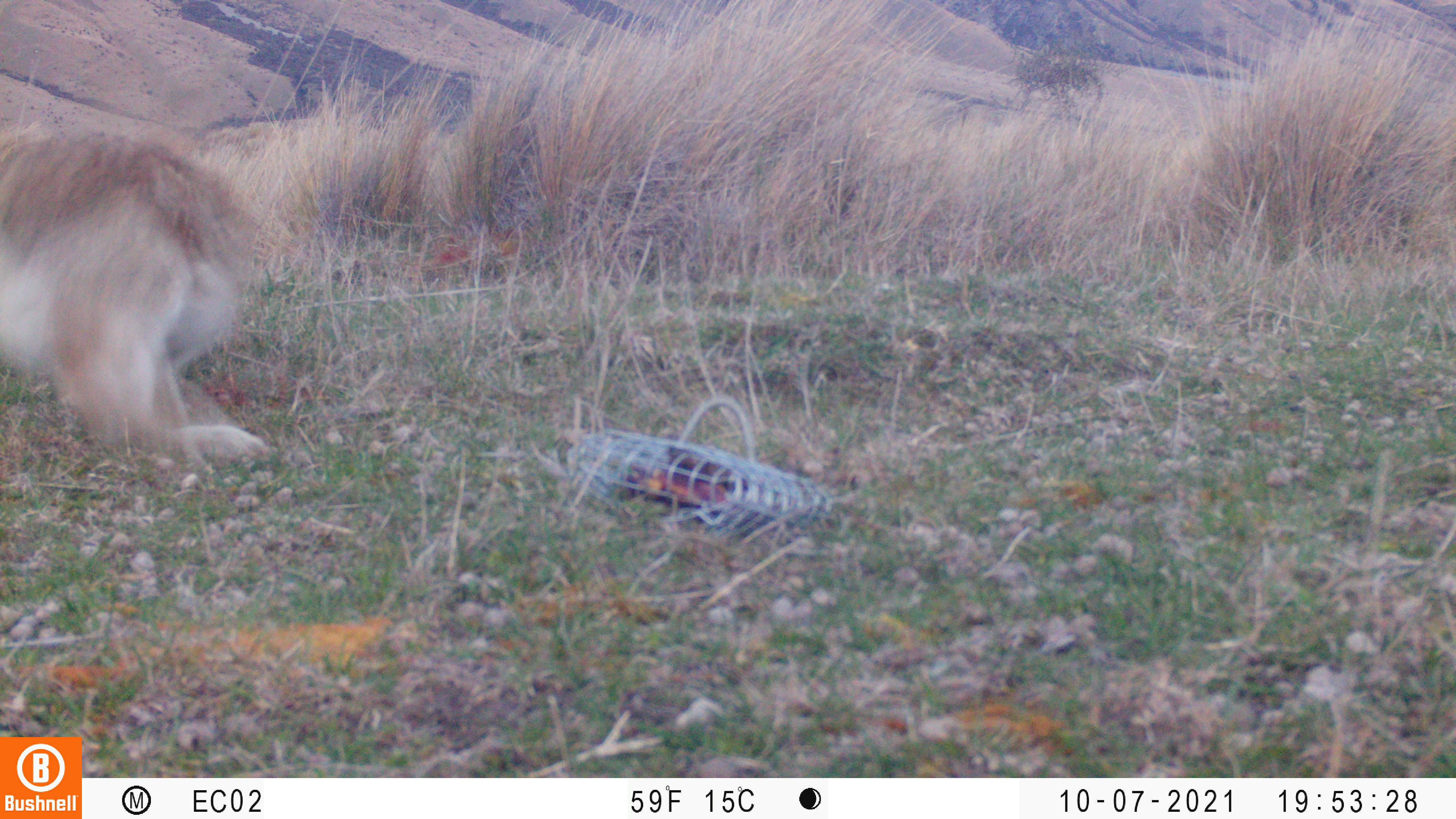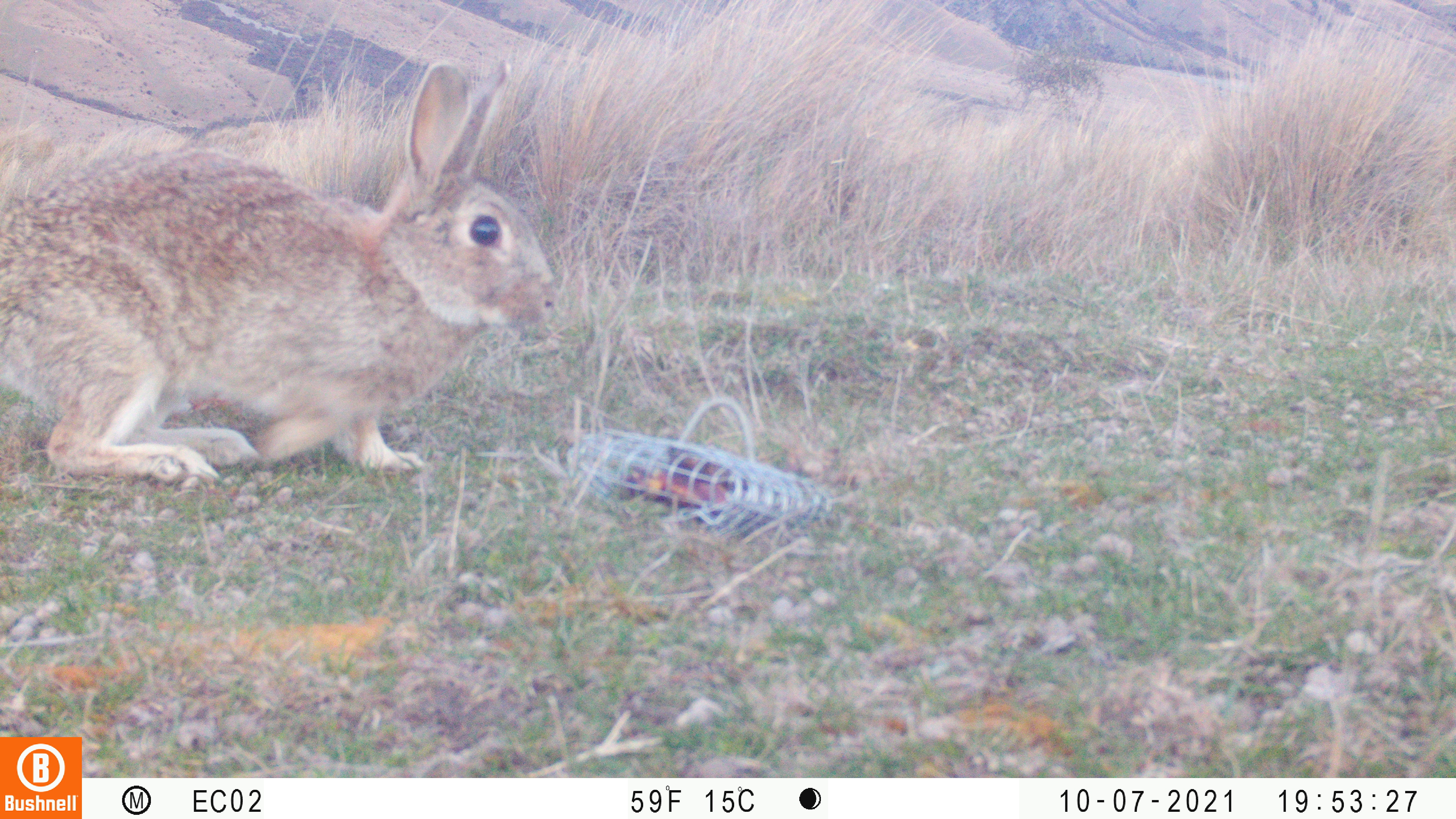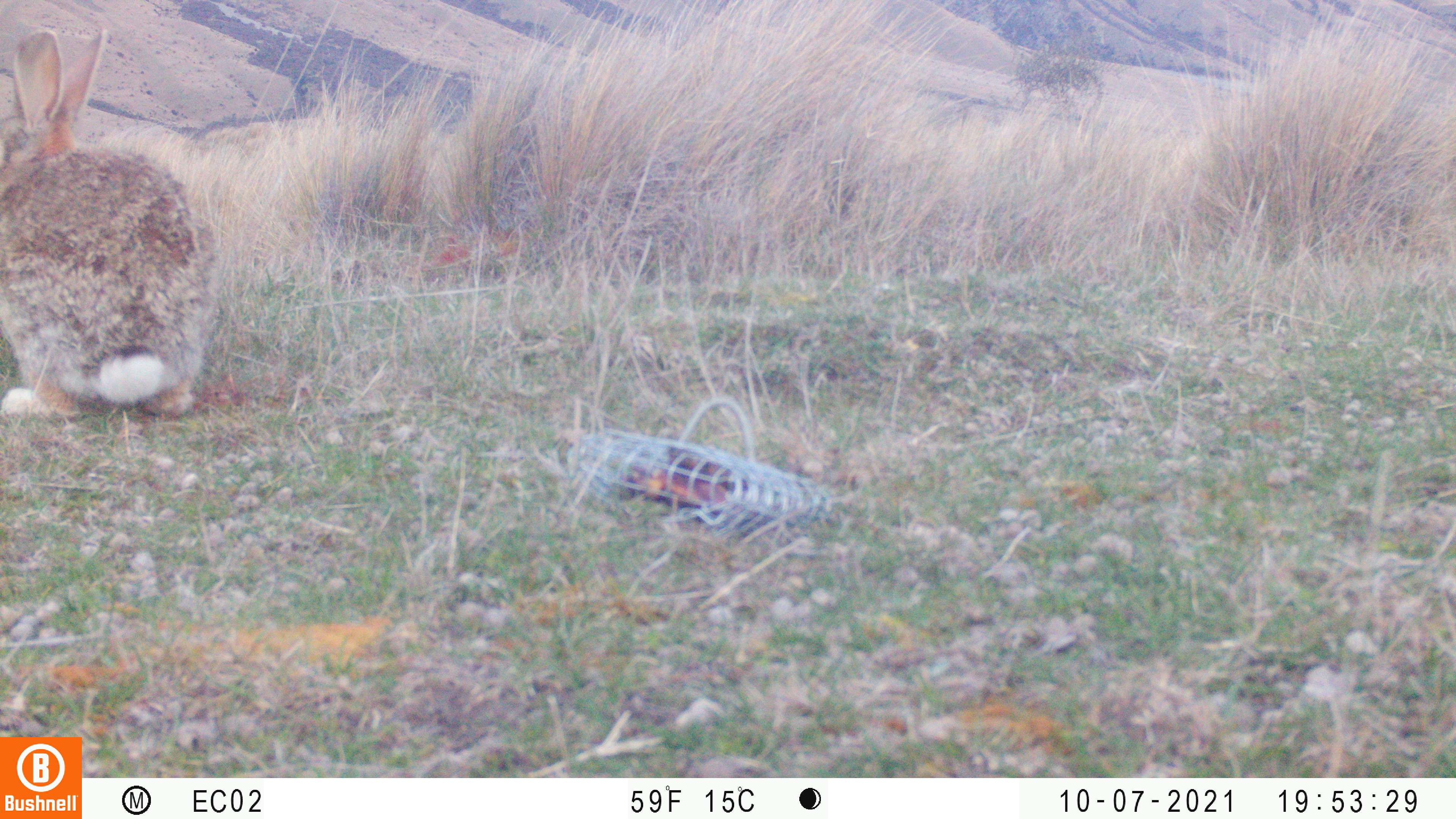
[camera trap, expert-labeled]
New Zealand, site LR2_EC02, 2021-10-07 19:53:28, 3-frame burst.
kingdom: Animalia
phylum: Chordata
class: Mammalia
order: Lagomorpha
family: Leporidae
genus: Oryctolagus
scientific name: Oryctolagus cuniculus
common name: european rabbit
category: rabbit